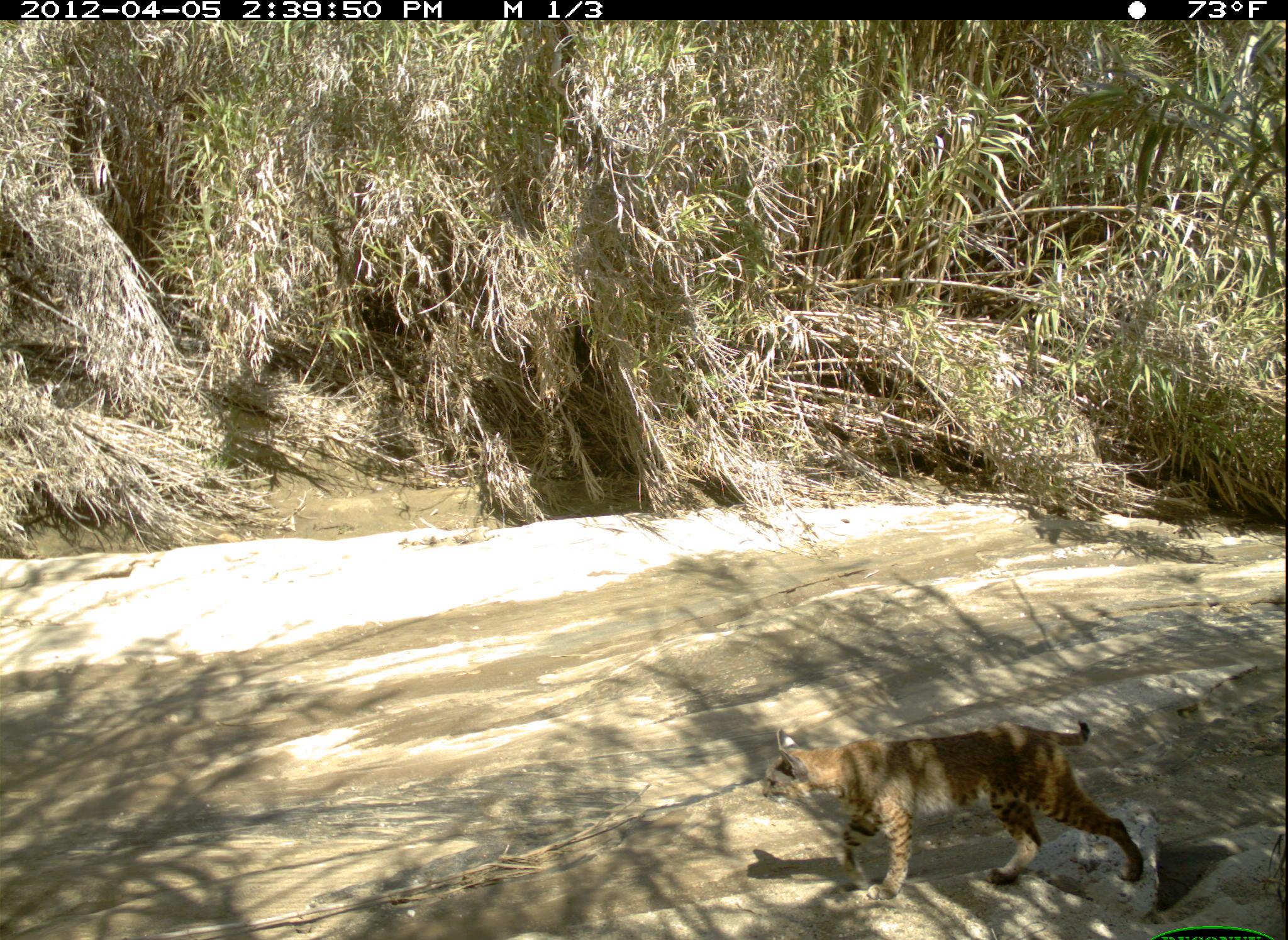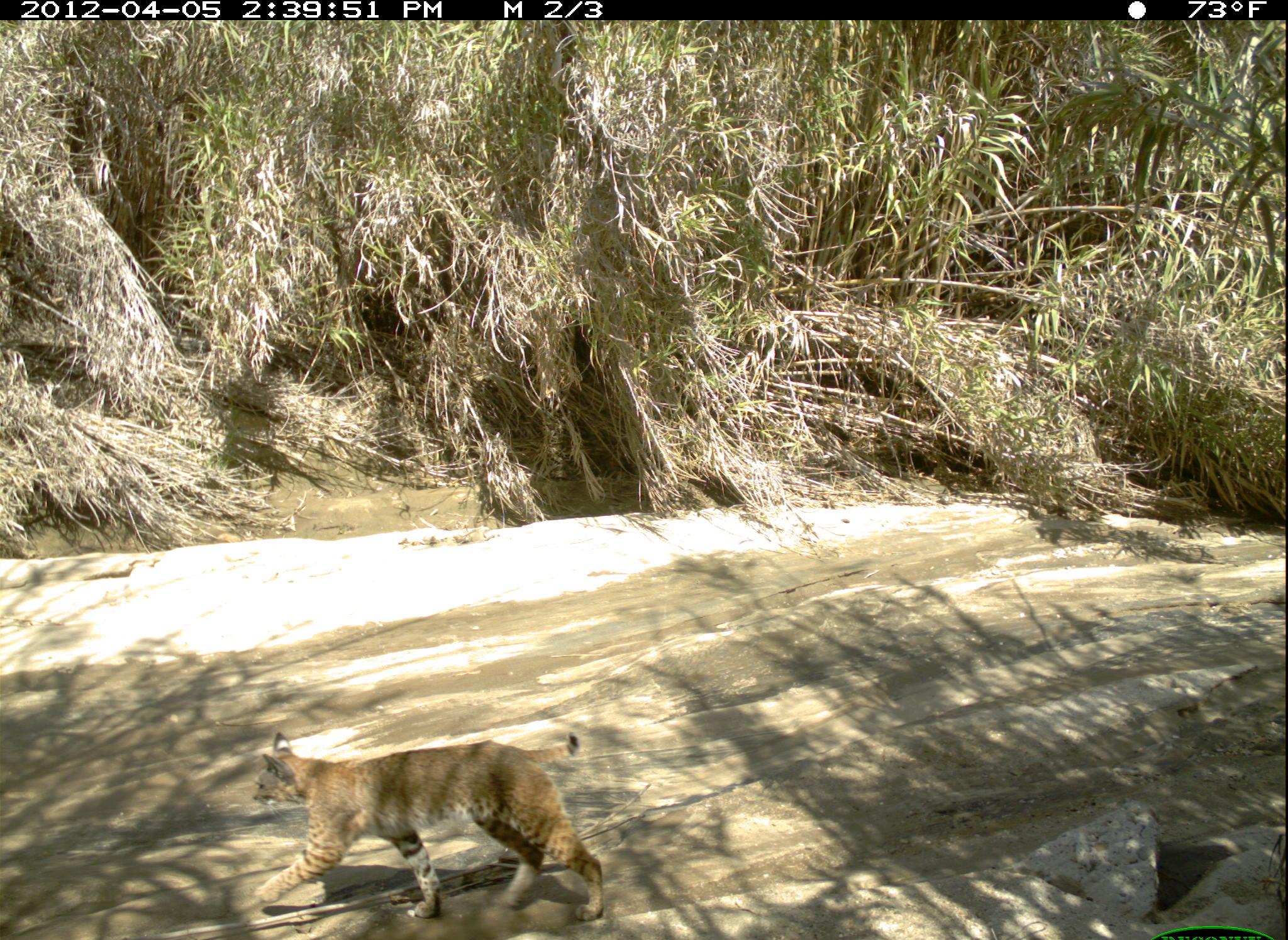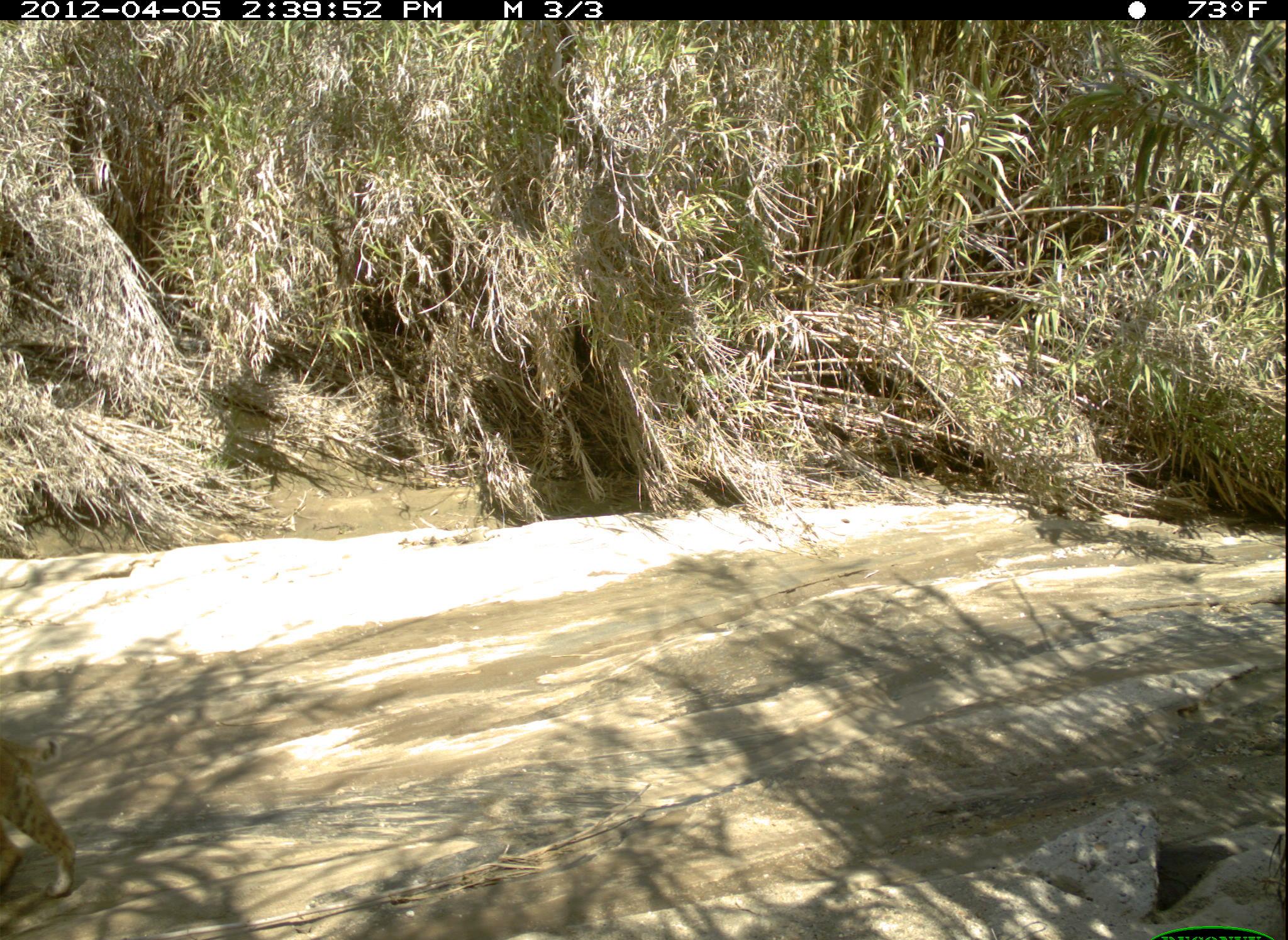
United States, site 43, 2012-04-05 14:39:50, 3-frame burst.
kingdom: Animalia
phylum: Chordata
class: Mammalia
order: Carnivora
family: Felidae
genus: Lynx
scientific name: Lynx rufus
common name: bobcat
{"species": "bobcat (Lynx rufus)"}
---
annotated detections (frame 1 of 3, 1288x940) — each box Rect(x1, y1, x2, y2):
bobcat: Rect(733, 693, 1180, 910)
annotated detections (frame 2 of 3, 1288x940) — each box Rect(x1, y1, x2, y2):
bobcat: Rect(246, 717, 618, 929)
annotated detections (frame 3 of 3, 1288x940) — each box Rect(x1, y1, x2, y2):
bobcat: Rect(0, 715, 114, 908)